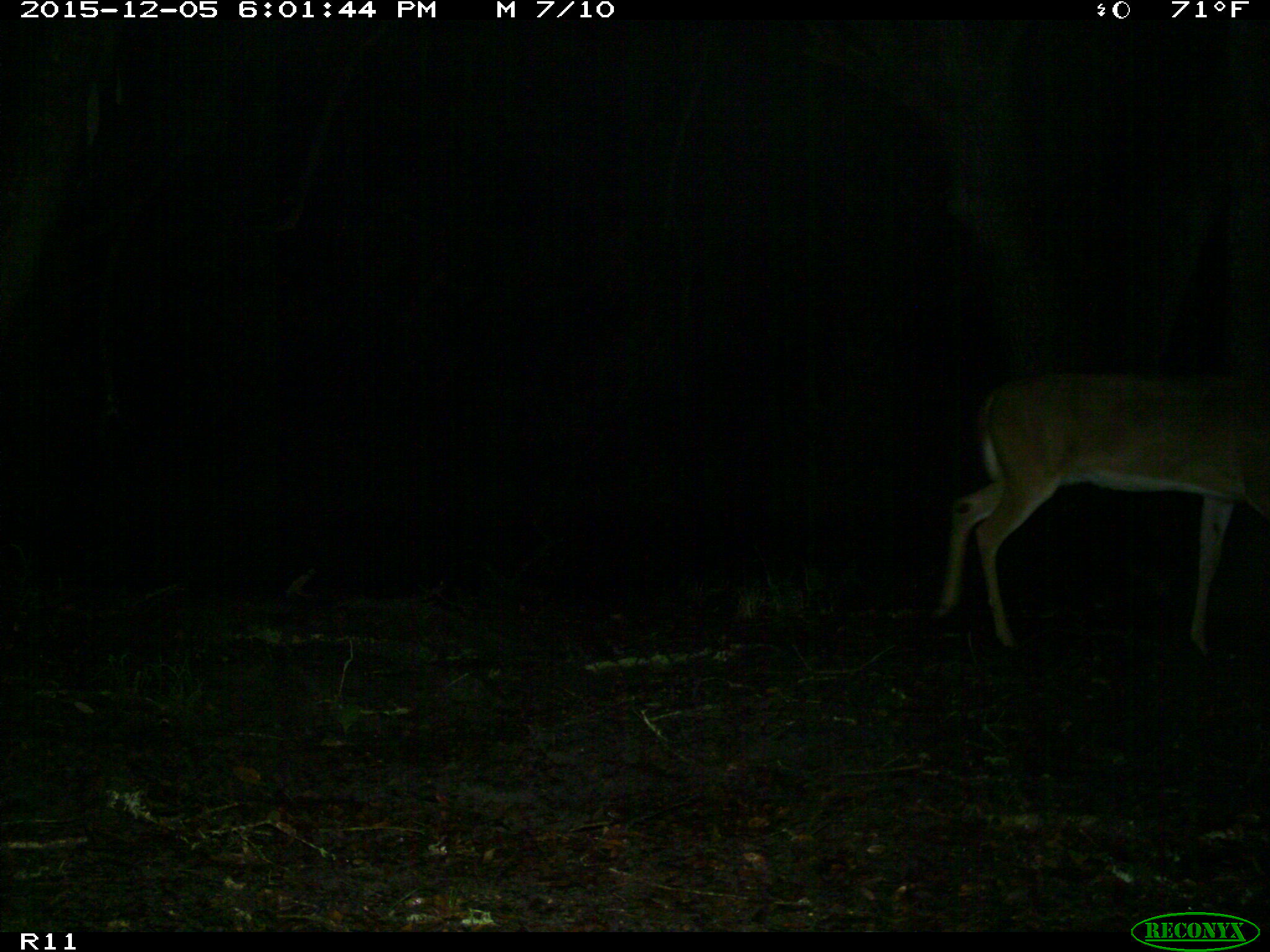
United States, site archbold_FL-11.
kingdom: Animalia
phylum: Chordata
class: Mammalia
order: Artiodactyla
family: Cervidae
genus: Odocoileus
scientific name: Odocoileus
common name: deer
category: unidentified deer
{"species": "unidentified deer (deer) (Odocoileus)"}